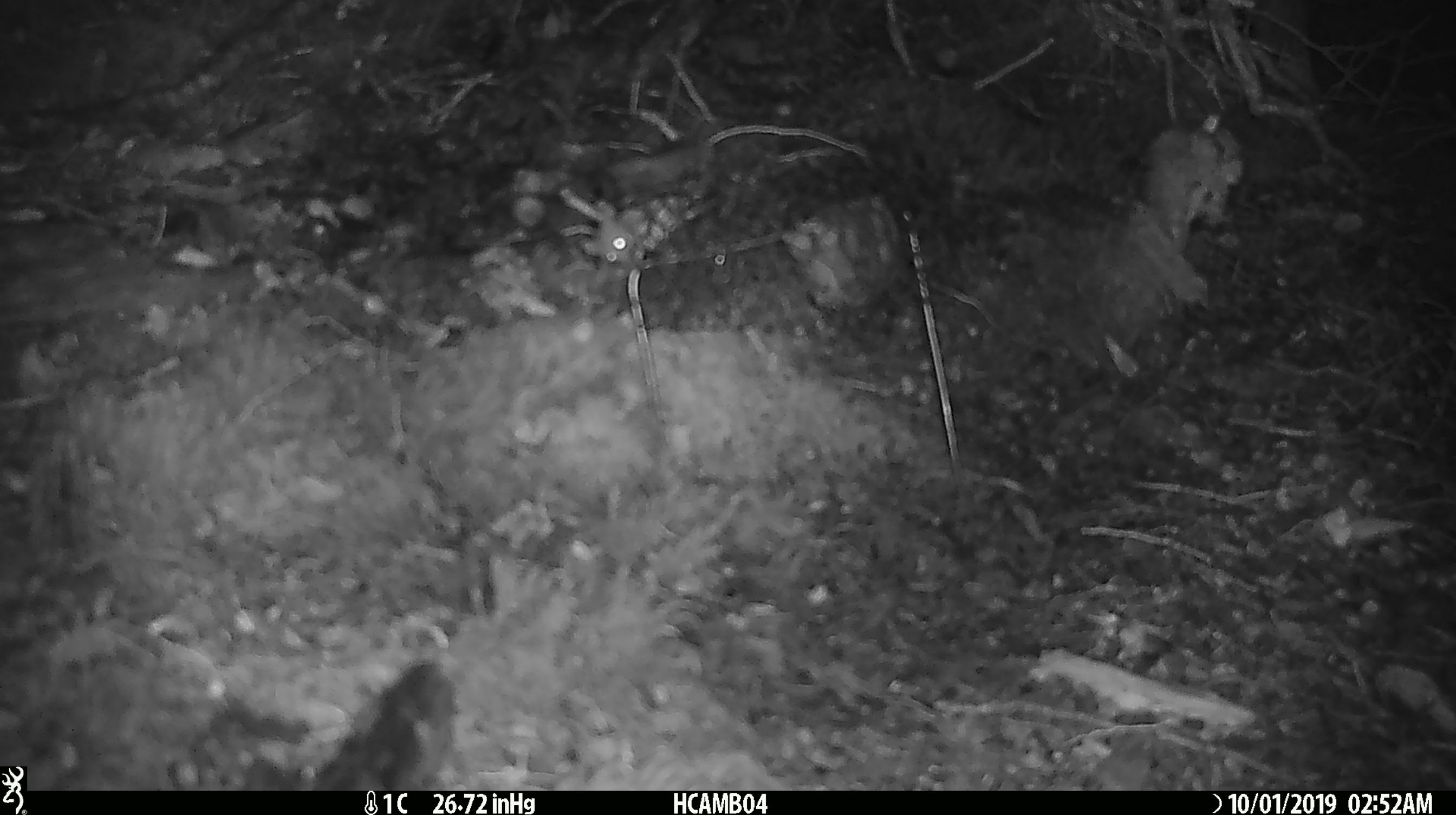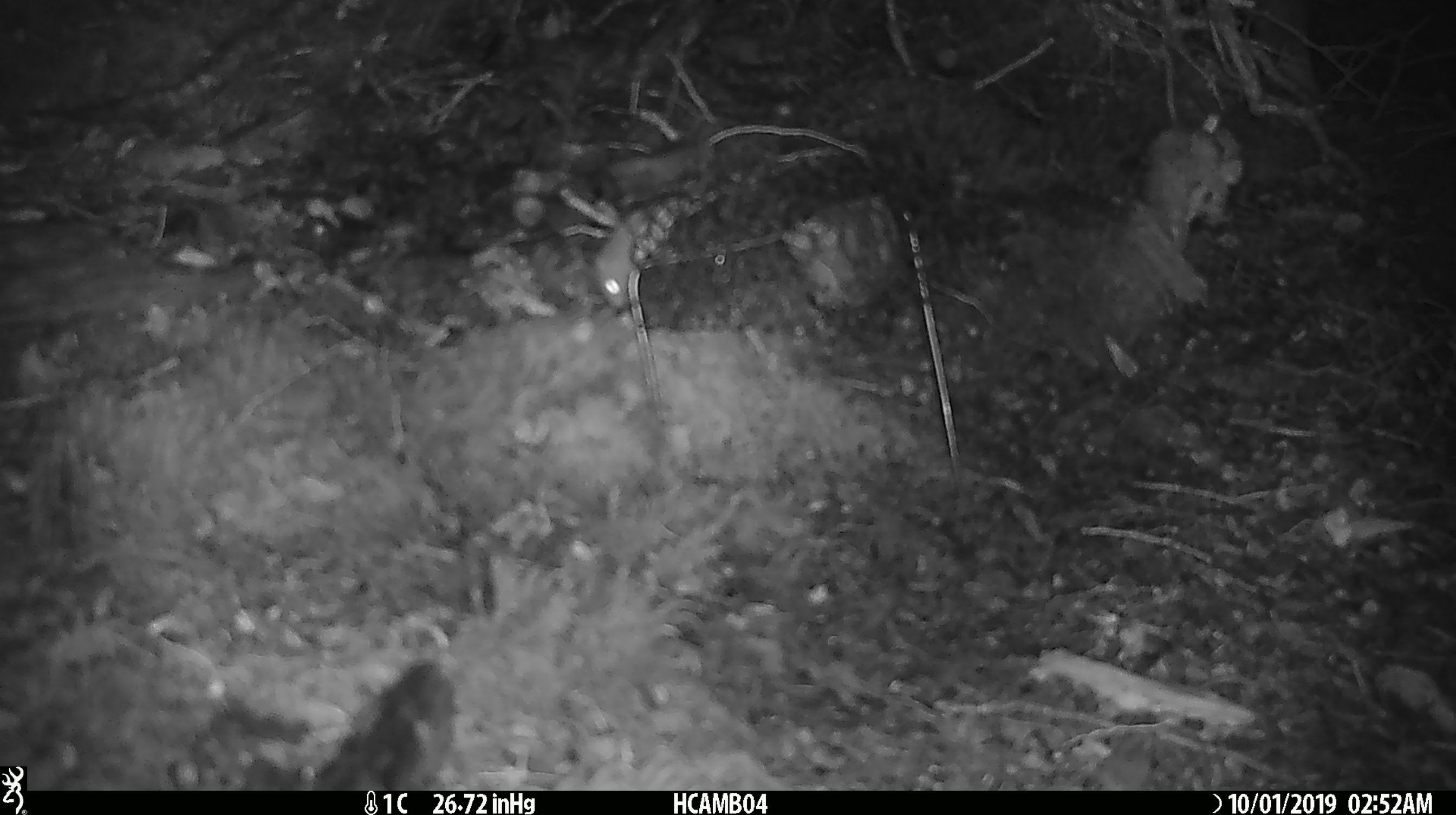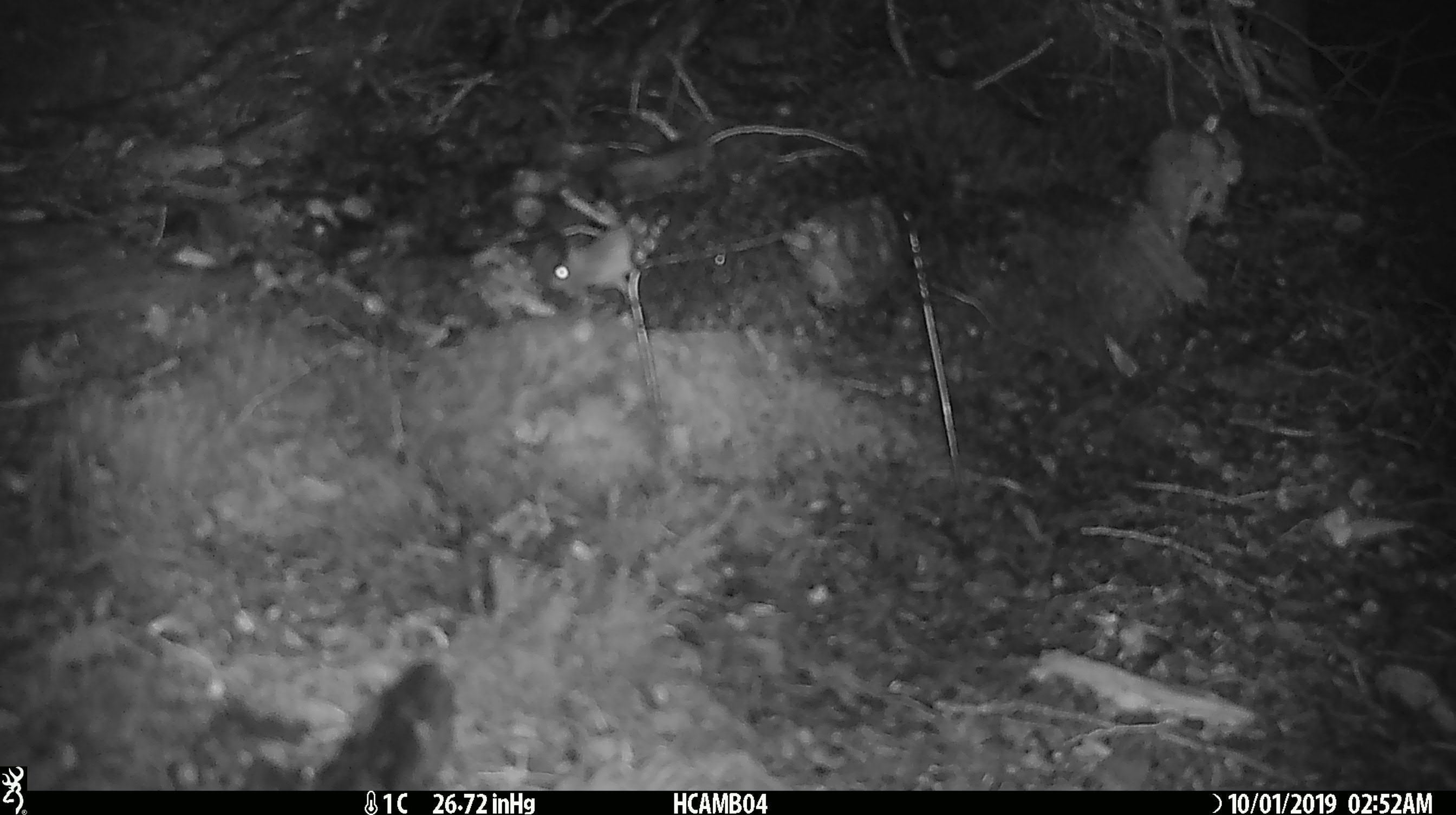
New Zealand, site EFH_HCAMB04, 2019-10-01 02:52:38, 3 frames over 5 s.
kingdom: Animalia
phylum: Chordata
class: Mammalia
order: Rodentia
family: Muridae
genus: Mus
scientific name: Mus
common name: mouse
Mouse (Mus).